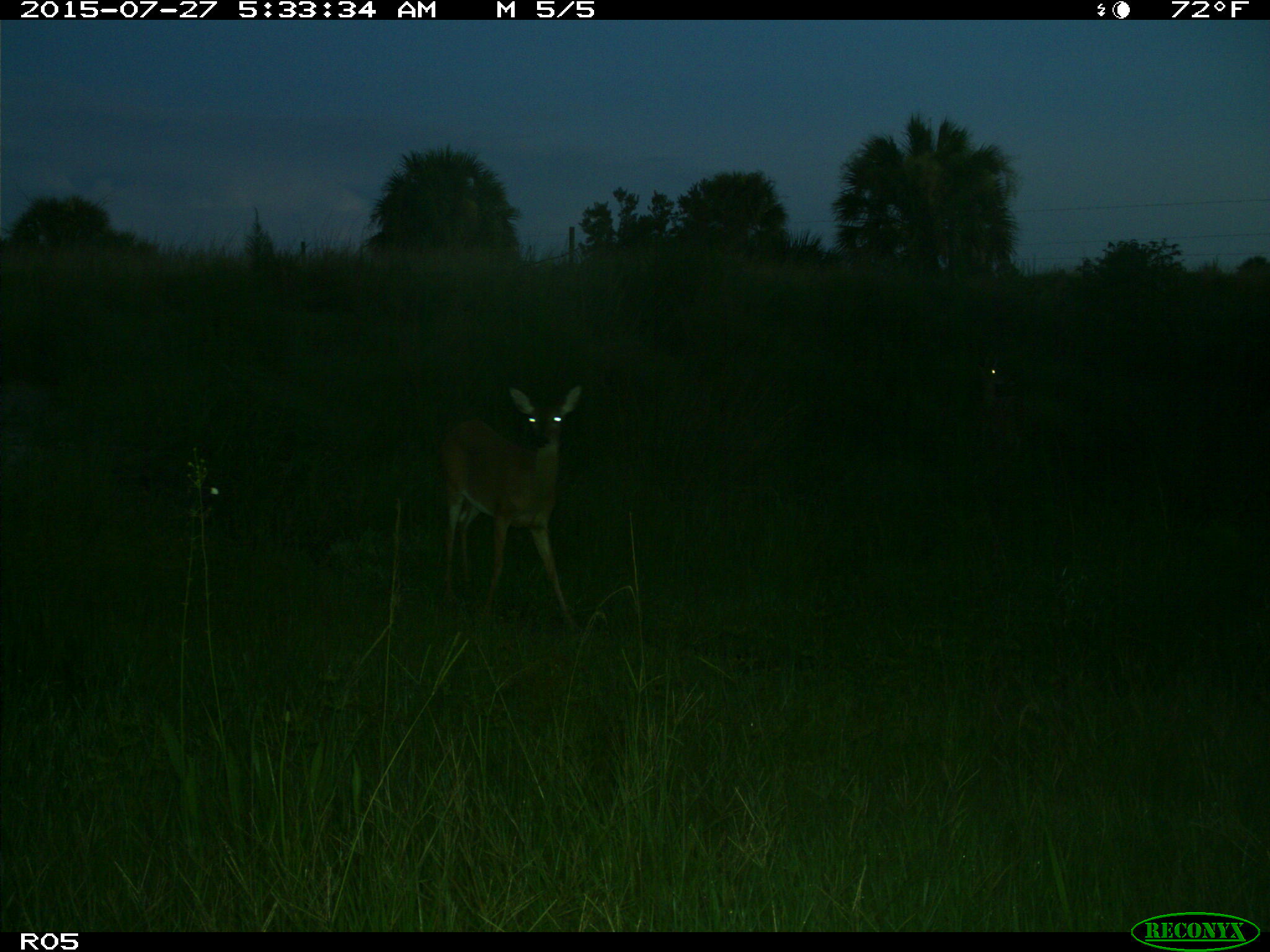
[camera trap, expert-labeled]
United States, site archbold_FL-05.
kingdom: Animalia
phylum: Chordata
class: Mammalia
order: Artiodactyla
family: Cervidae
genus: Odocoileus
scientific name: Odocoileus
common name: deer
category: unidentified deer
Unidentified deer (deer) (Odocoileus).